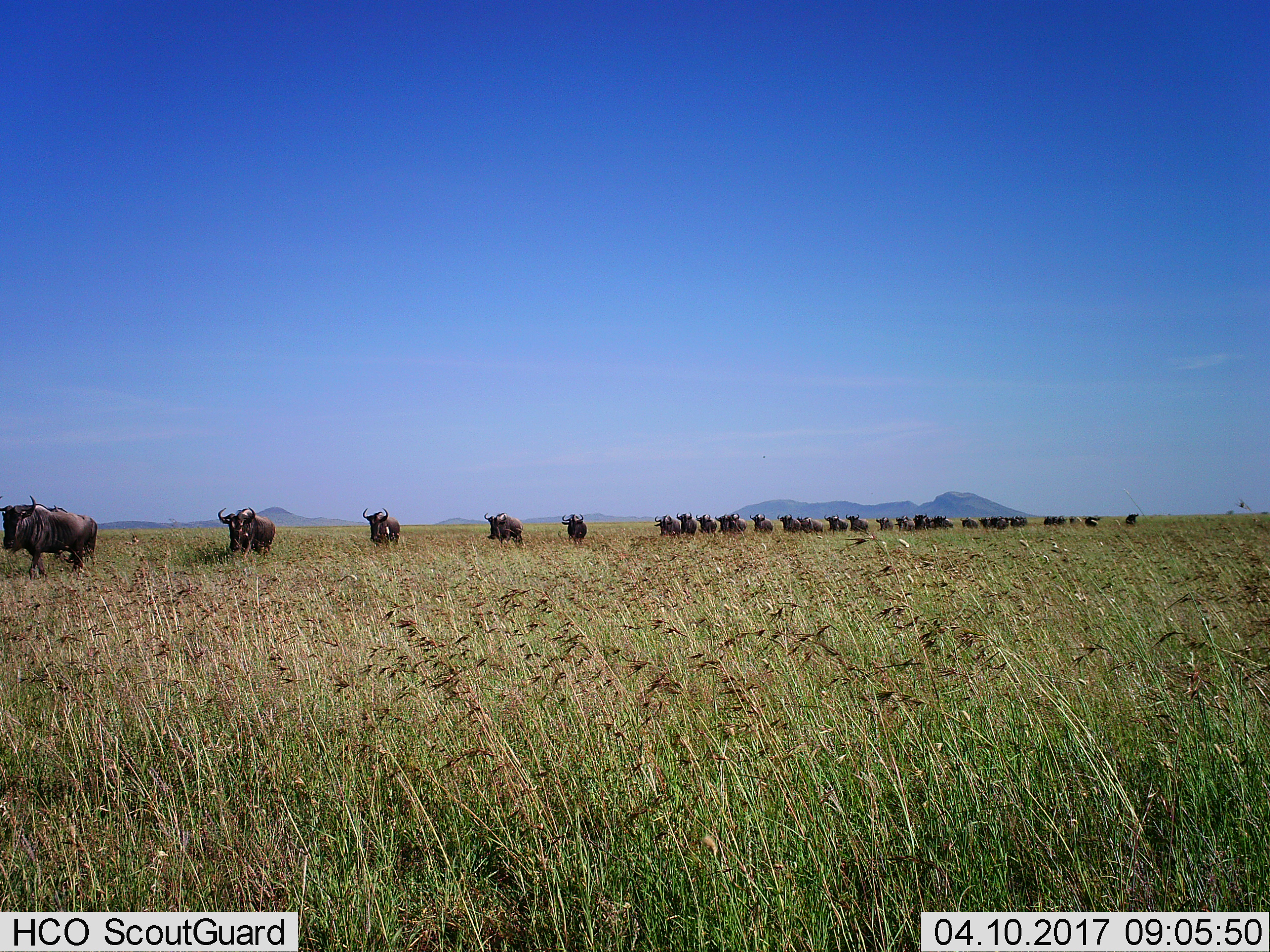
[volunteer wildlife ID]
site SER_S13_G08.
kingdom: Animalia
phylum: Chordata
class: Mammalia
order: Artiodactyla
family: Bovidae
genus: Connochaetes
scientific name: Connochaetes taurinus taurinus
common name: blue wildebeest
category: wildebeestblue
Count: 11-50.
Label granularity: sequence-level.